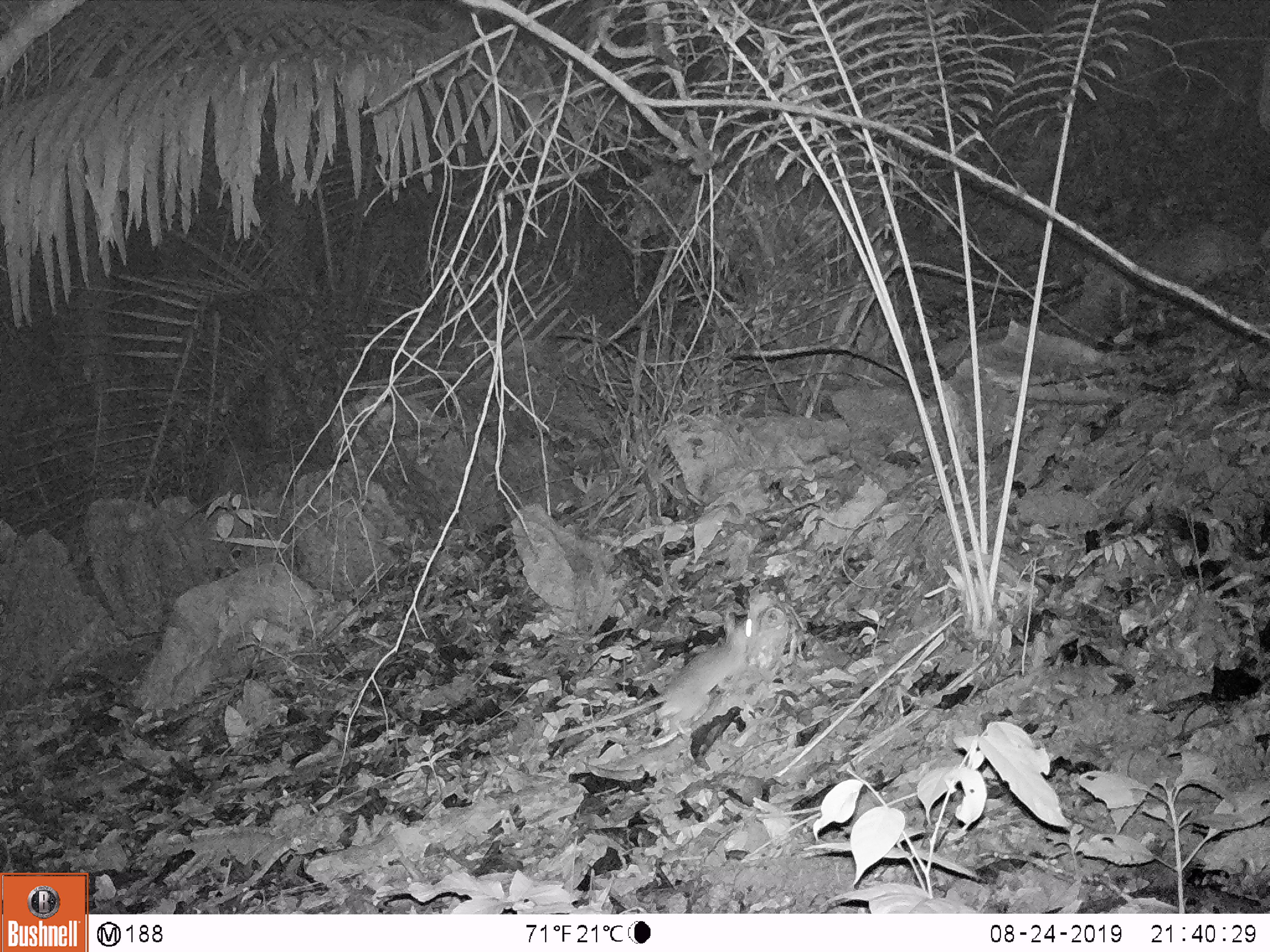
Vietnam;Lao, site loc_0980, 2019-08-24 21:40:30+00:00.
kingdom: Animalia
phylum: Chordata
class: Mammalia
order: Rodentia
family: Muridae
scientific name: Muridae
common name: old-world mice and rats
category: unidentified murid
Unidentified murid (old-world mice and rats) (Muridae). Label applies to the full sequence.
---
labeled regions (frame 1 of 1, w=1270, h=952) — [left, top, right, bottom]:
unidentified murid: [556, 617, 759, 739]